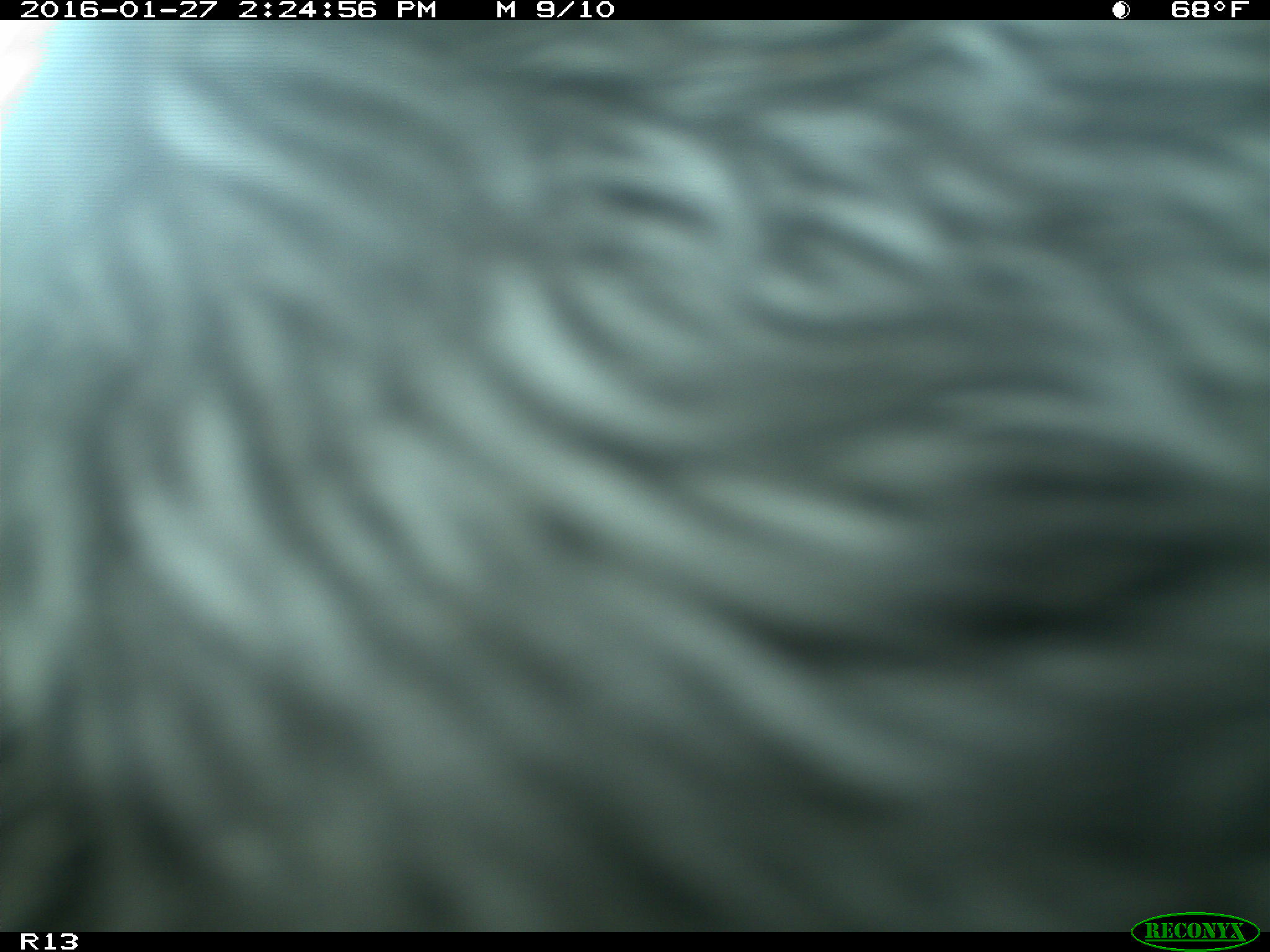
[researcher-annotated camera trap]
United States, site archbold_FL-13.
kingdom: Animalia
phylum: Chordata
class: Mammalia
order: Artiodactyla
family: Bovidae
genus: Bos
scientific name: Bos taurus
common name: domestic cow